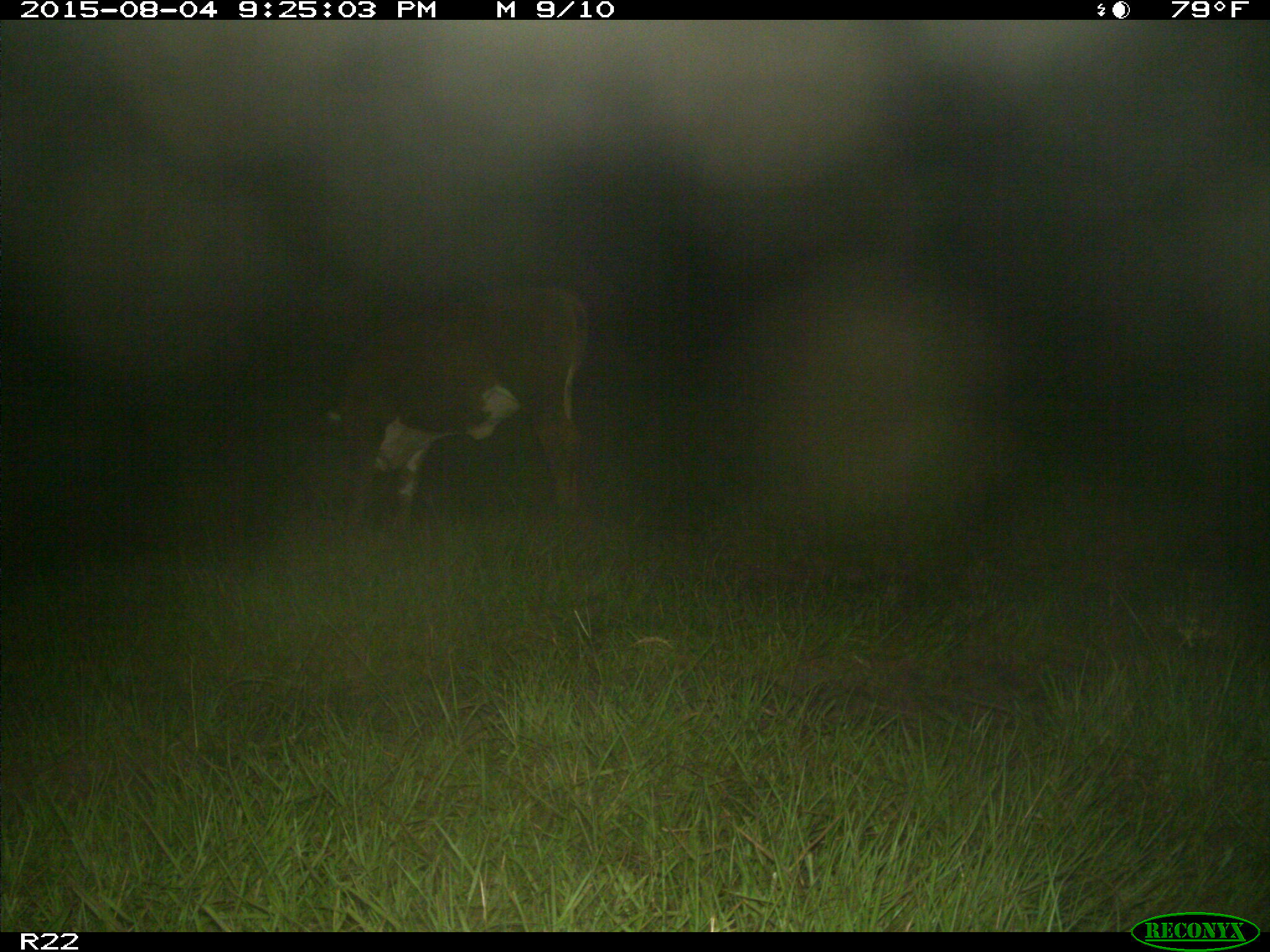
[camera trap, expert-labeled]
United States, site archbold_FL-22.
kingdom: Animalia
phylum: Chordata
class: Mammalia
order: Artiodactyla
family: Bovidae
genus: Bos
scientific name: Bos taurus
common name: domestic cow